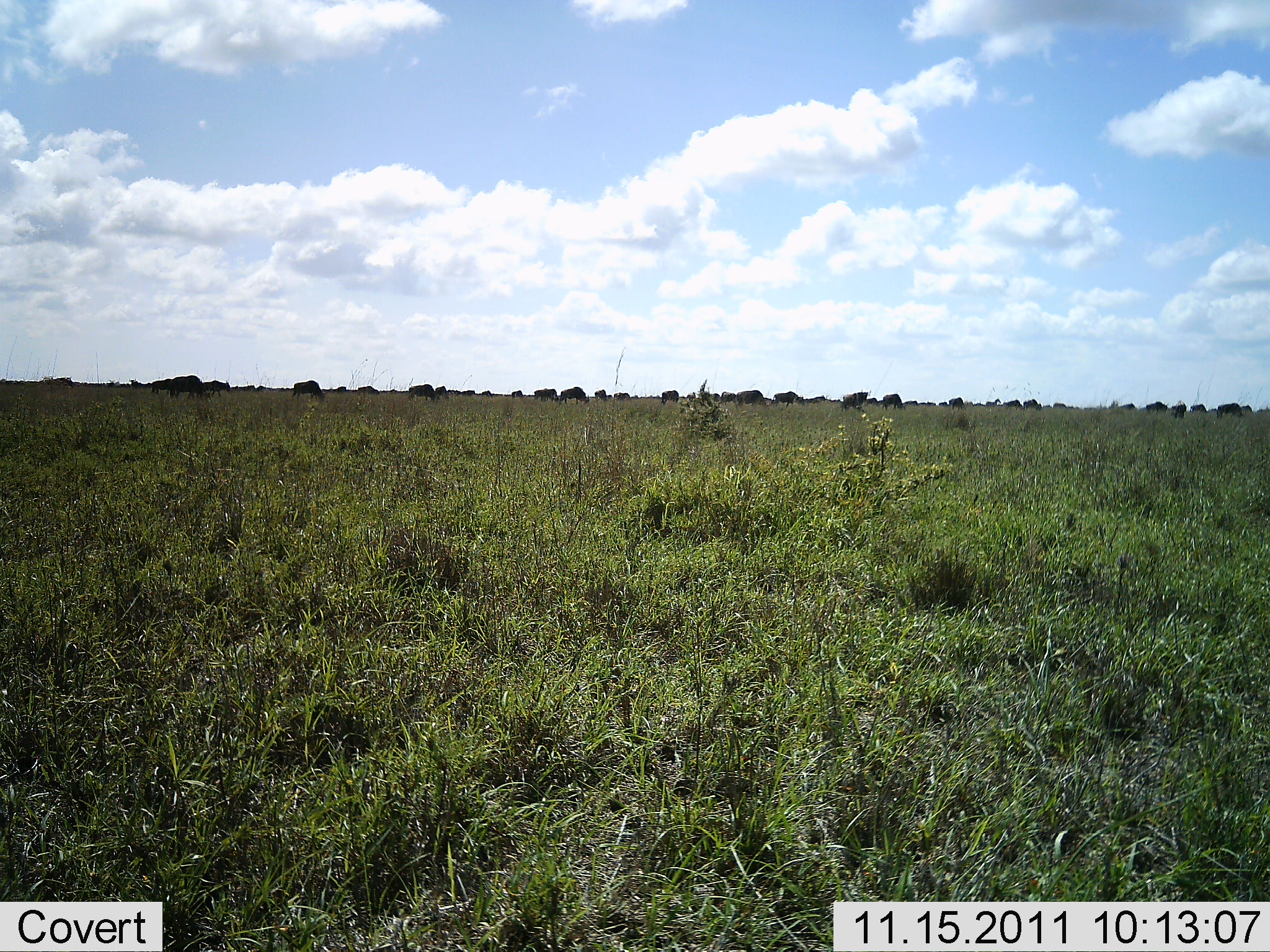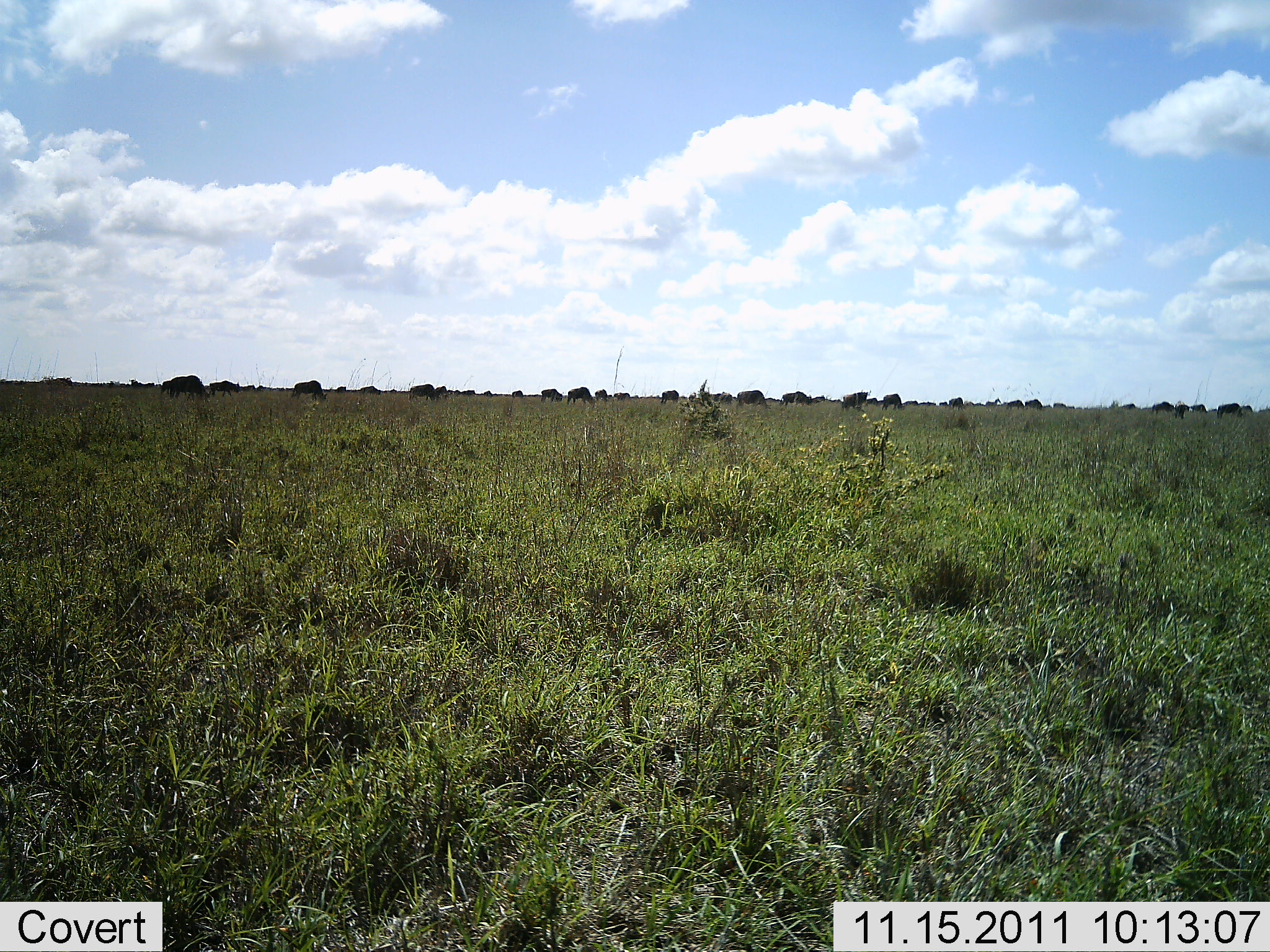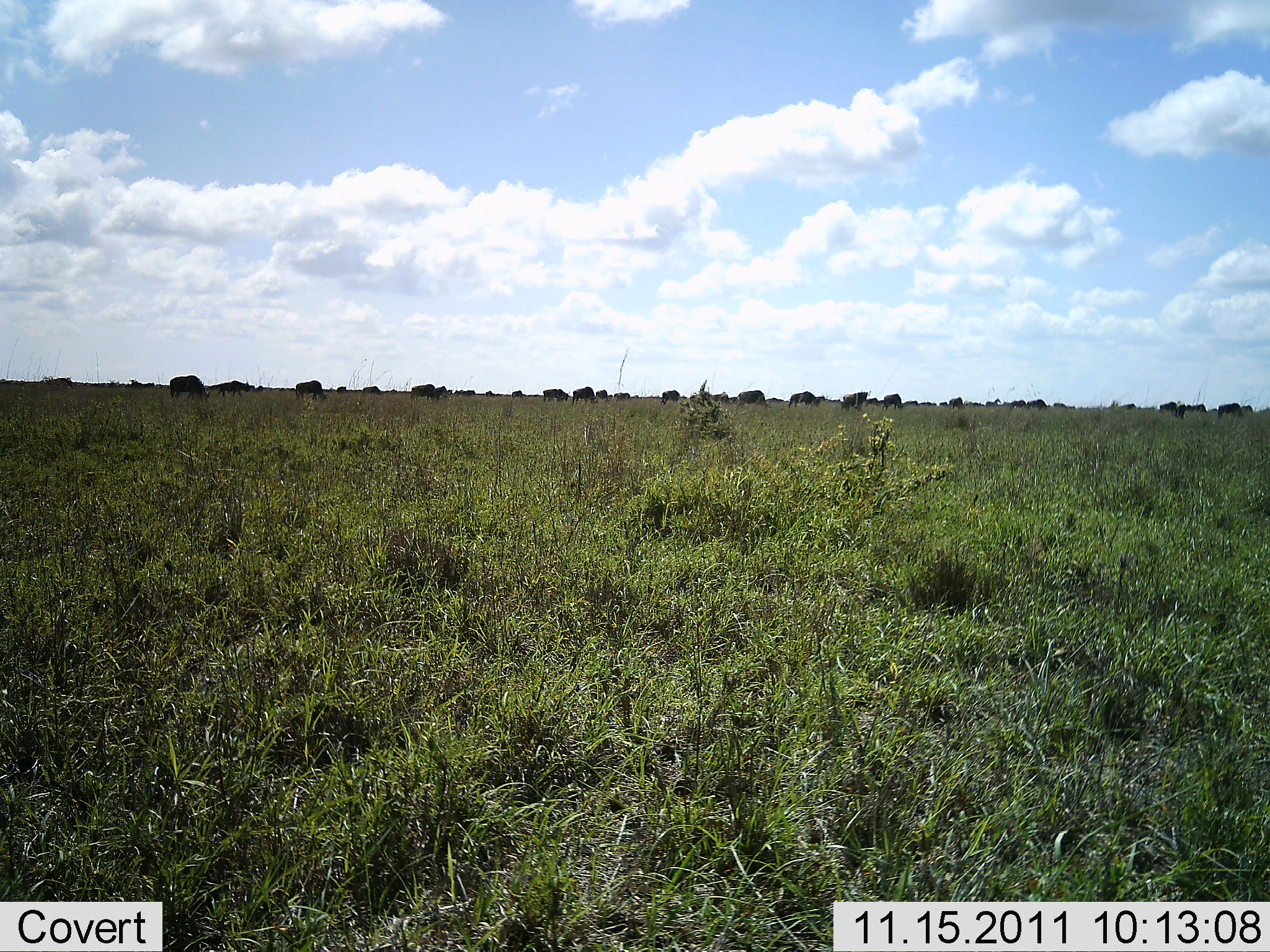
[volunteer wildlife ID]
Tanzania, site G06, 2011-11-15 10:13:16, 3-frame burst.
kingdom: Animalia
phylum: Chordata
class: Mammalia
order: Artiodactyla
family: Bovidae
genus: Connochaetes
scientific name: Connochaetes taurinus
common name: blue wildebeest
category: wildebeest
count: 11-50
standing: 42%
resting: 0%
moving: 50%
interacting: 0%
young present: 0%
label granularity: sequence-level